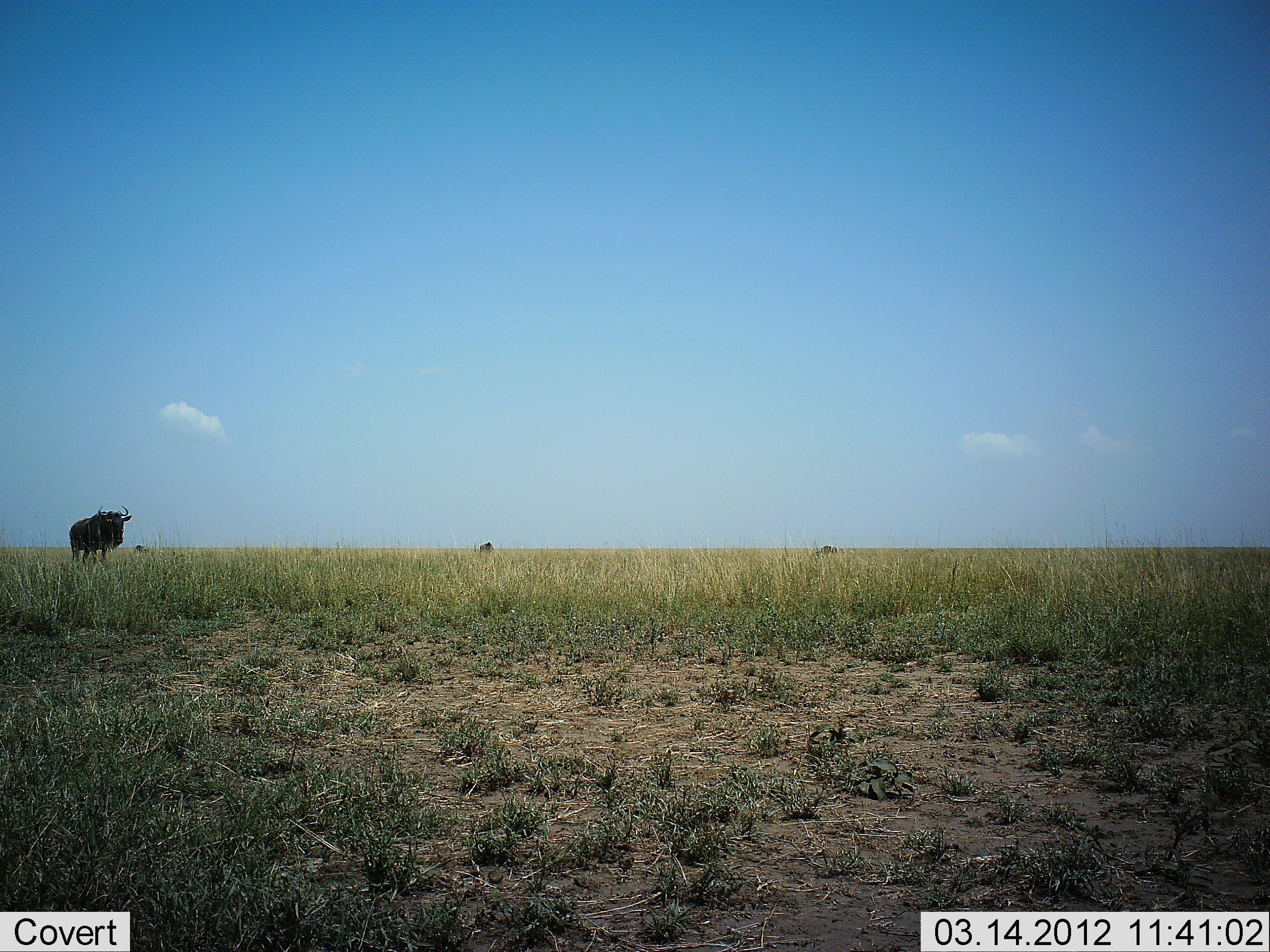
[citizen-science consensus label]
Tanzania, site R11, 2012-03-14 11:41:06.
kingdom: Animalia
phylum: Chordata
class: Mammalia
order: Artiodactyla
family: Bovidae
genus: Connochaetes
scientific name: Connochaetes taurinus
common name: blue wildebeest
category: wildebeest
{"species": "wildebeest (blue wildebeest) (Connochaetes taurinus)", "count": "1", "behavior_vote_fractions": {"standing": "97%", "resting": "0%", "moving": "7%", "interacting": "0%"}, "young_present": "0%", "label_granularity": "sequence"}